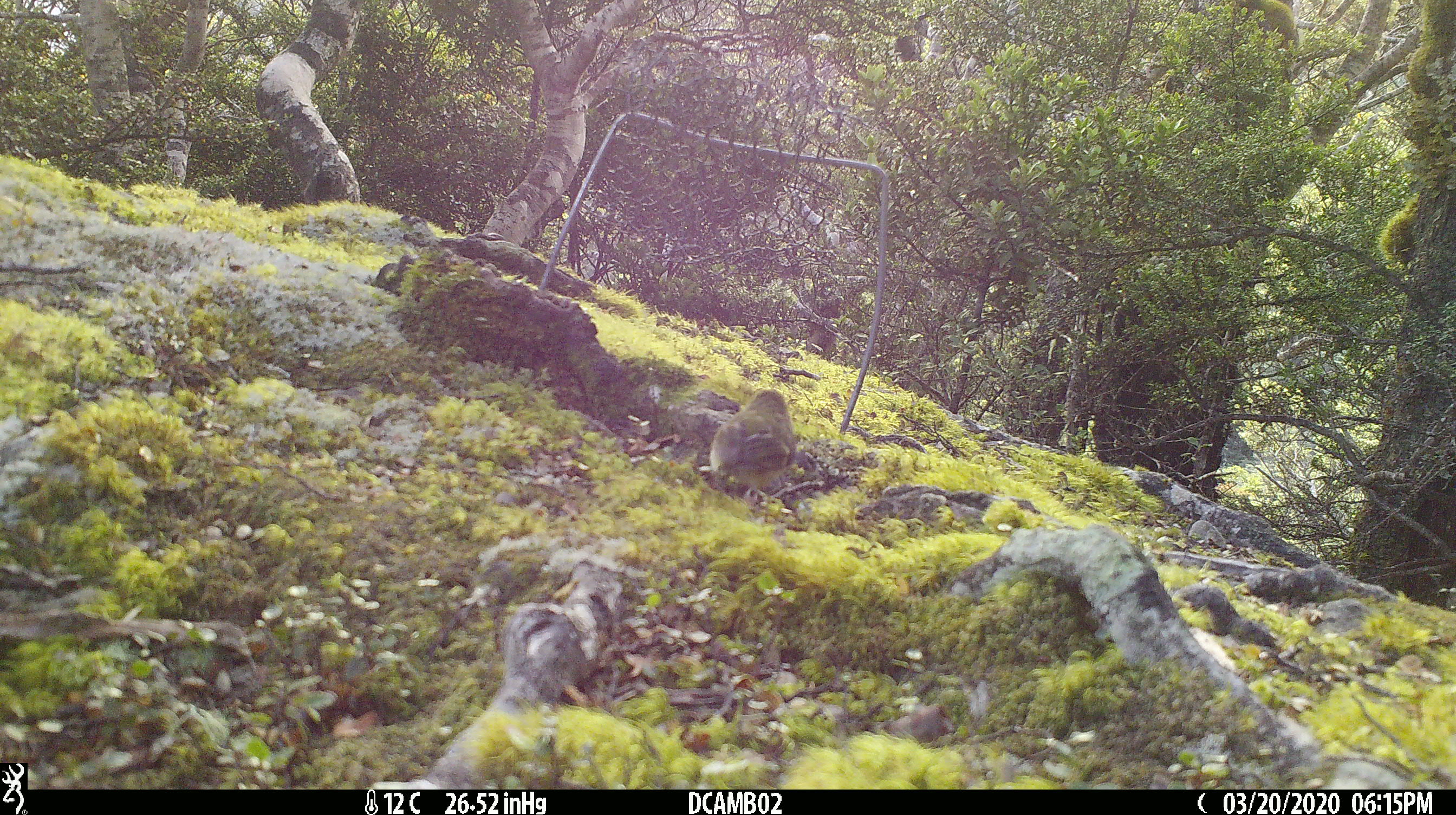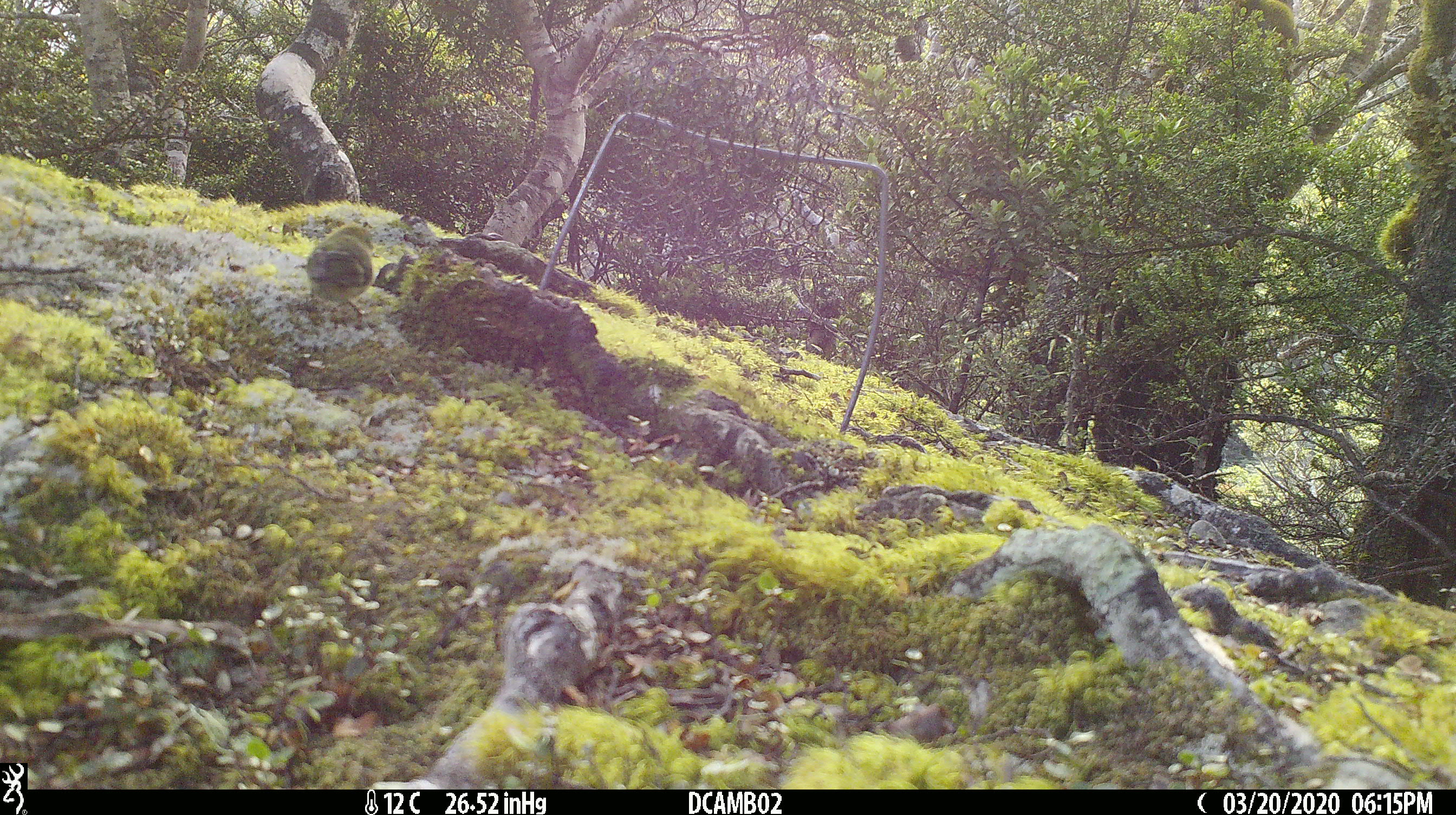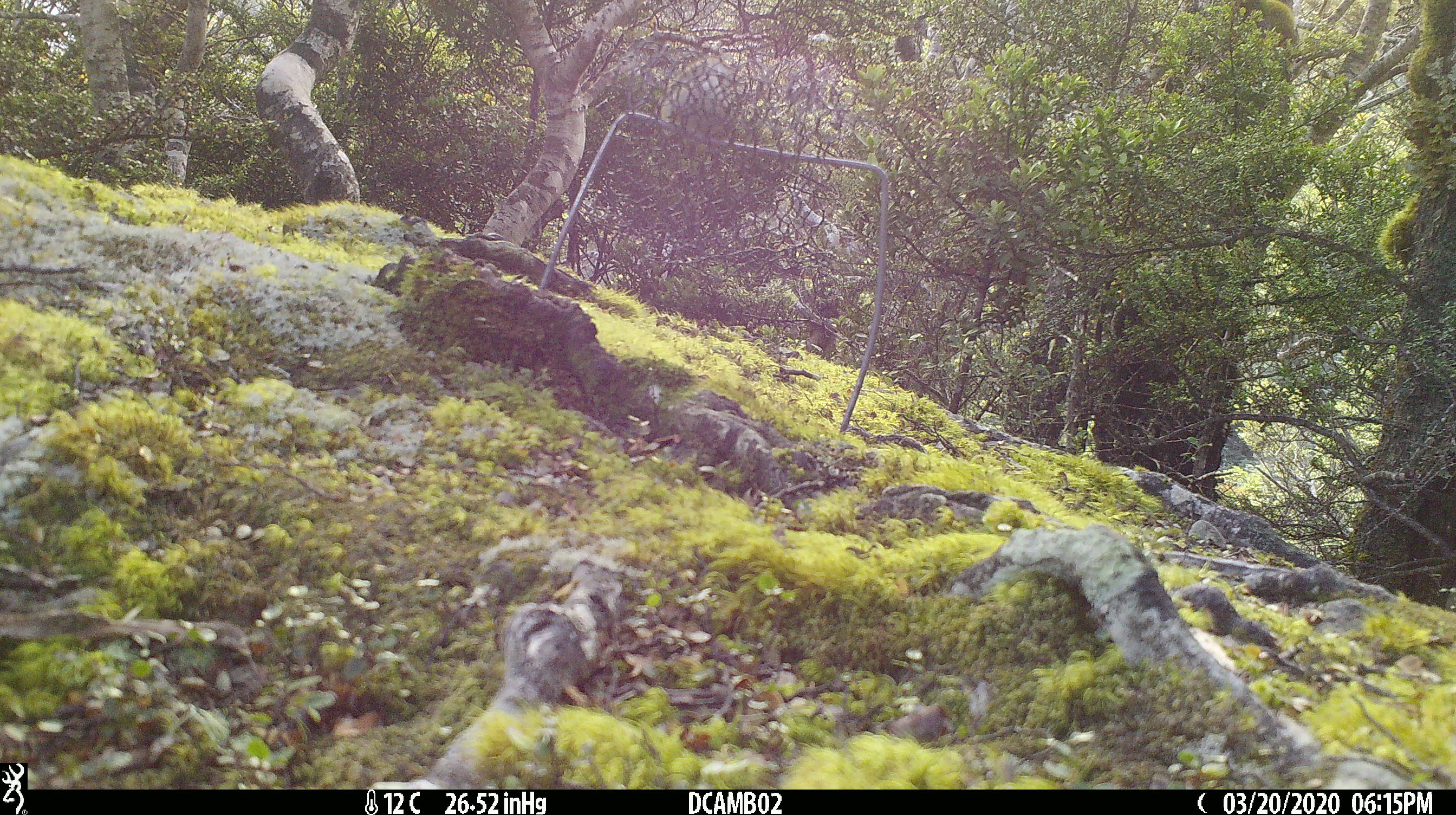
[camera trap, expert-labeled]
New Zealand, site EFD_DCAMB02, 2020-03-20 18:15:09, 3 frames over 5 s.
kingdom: Animalia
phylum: Chordata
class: Aves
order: Passeriformes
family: Acanthisittidae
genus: Acanthisitta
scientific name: Acanthisitta chloris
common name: rifleman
Rifleman (Acanthisitta chloris).